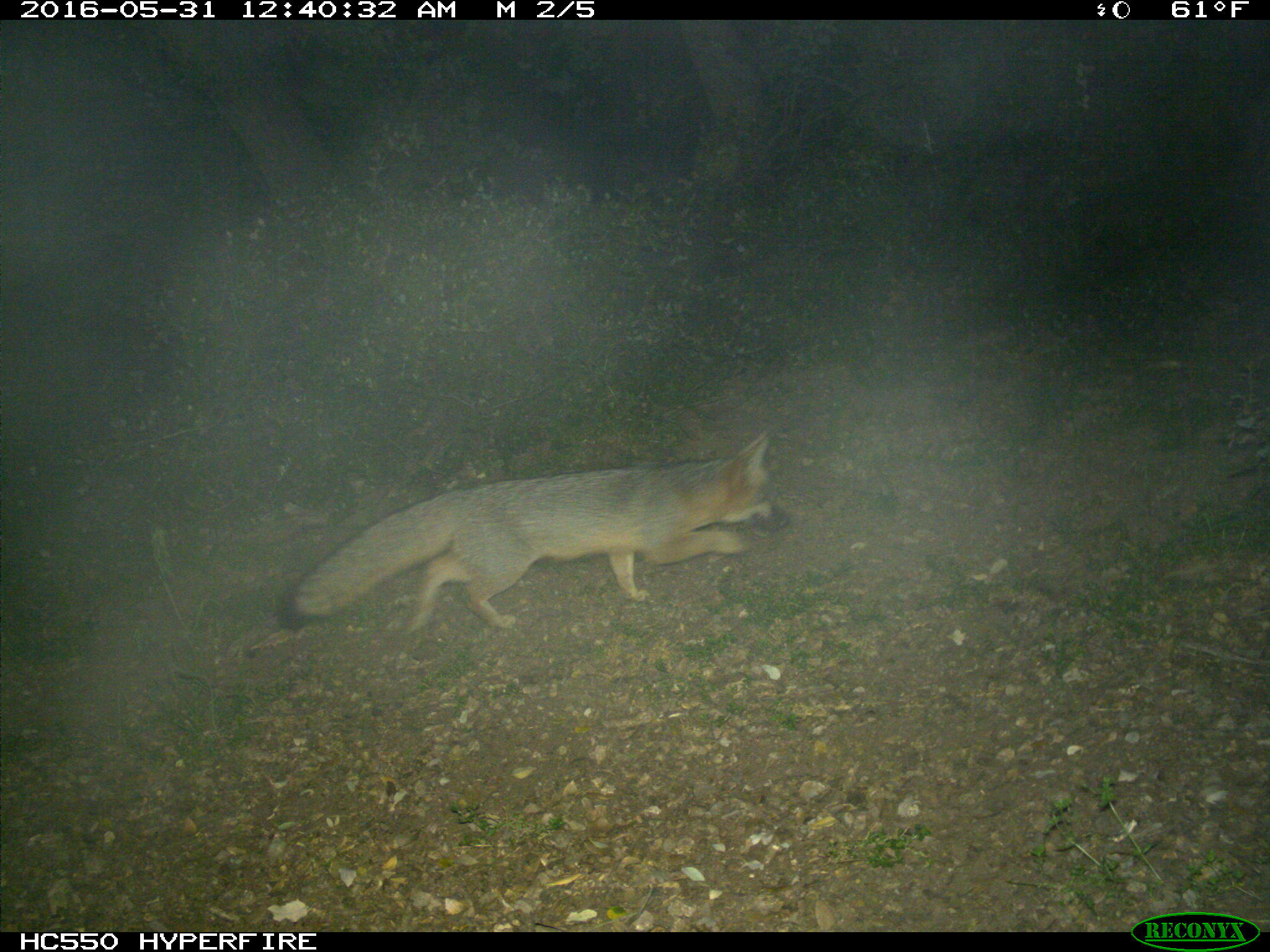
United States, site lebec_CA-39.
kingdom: Animalia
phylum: Chordata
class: Mammalia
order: Carnivora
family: Canidae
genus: Urocyon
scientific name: Urocyon cinereoargenteus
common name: gray fox